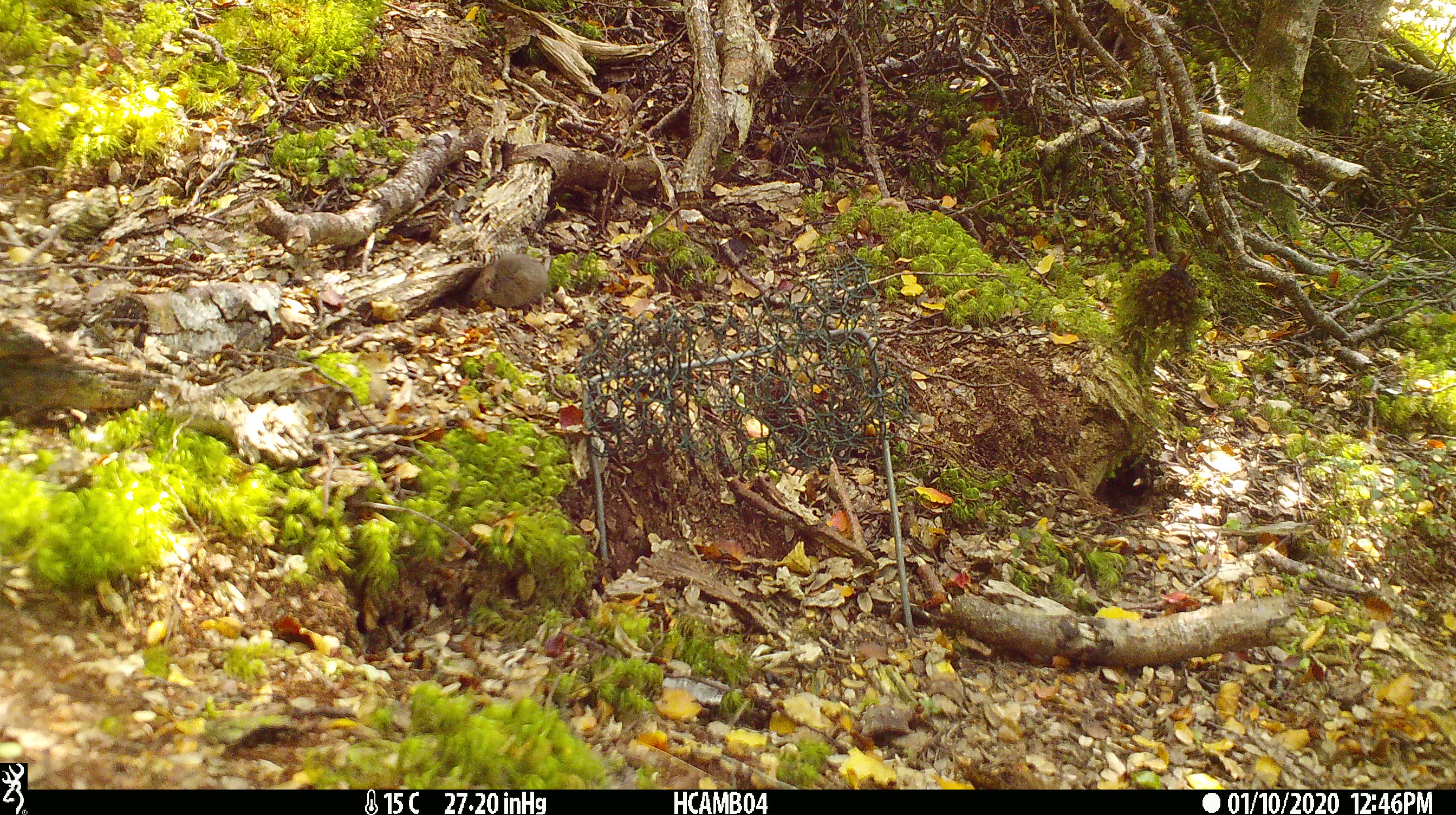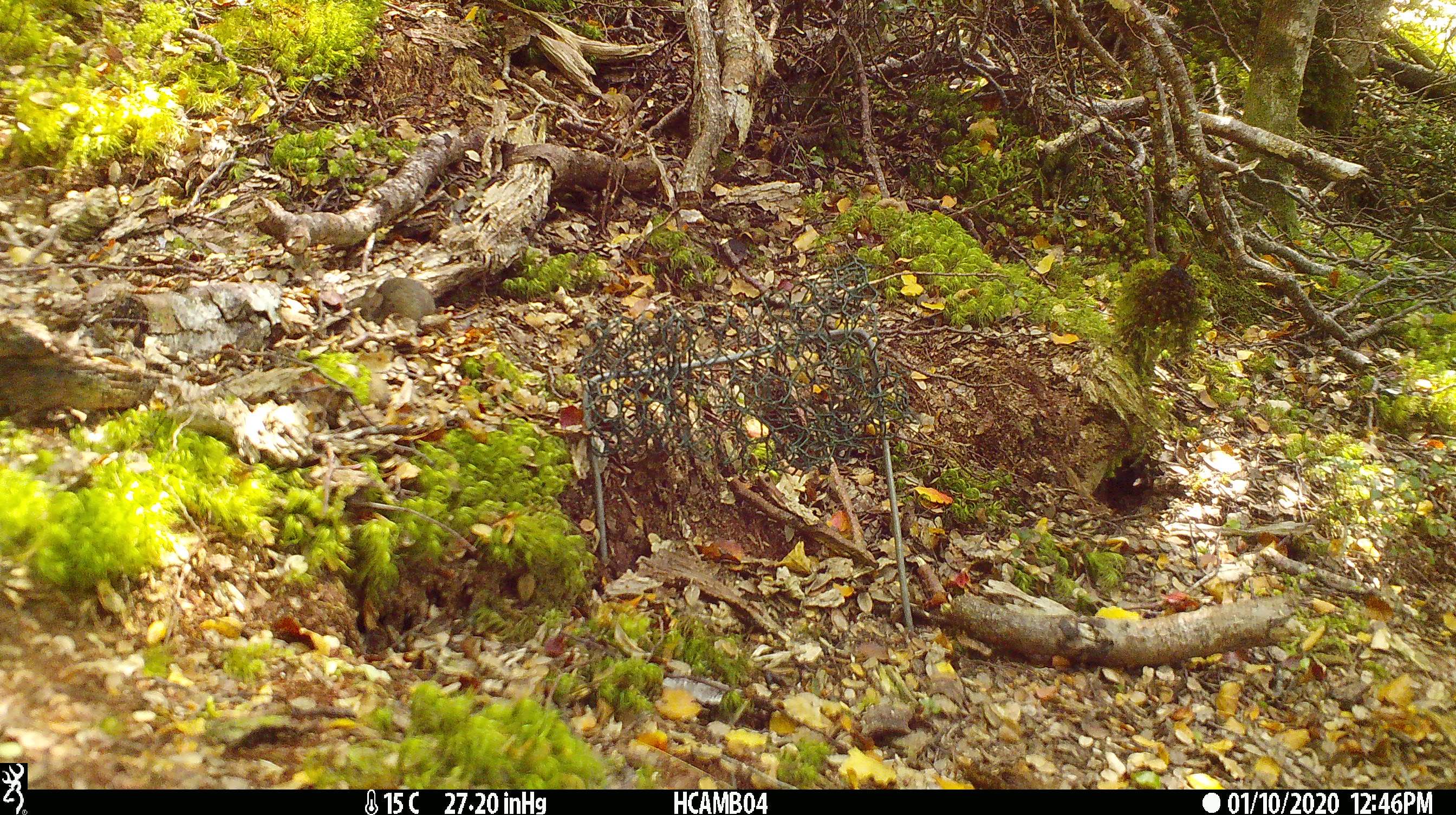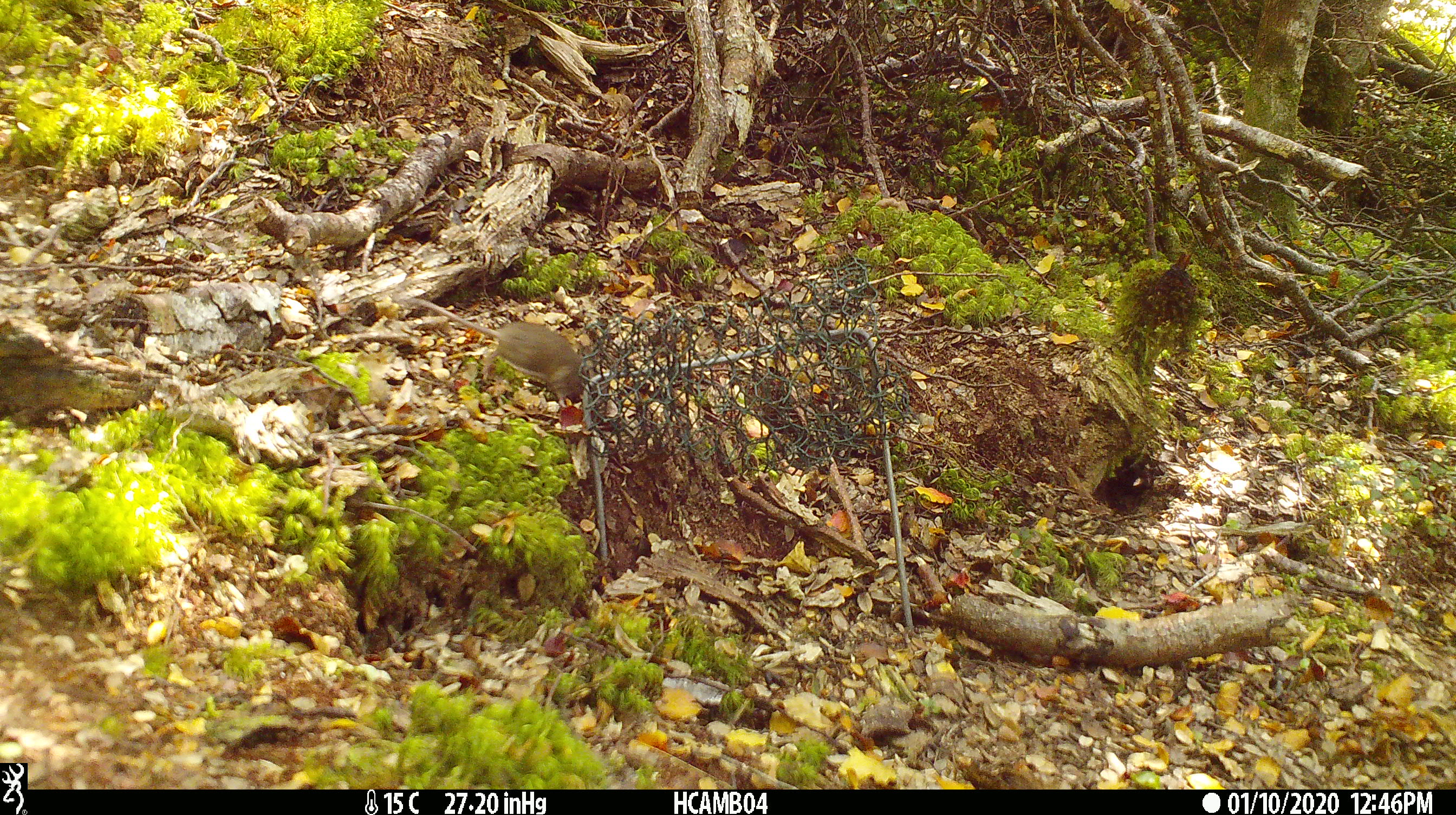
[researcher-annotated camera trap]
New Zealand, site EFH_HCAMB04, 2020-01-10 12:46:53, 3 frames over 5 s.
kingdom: Animalia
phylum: Chordata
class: Mammalia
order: Rodentia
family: Muridae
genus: Mus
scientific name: Mus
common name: mouse